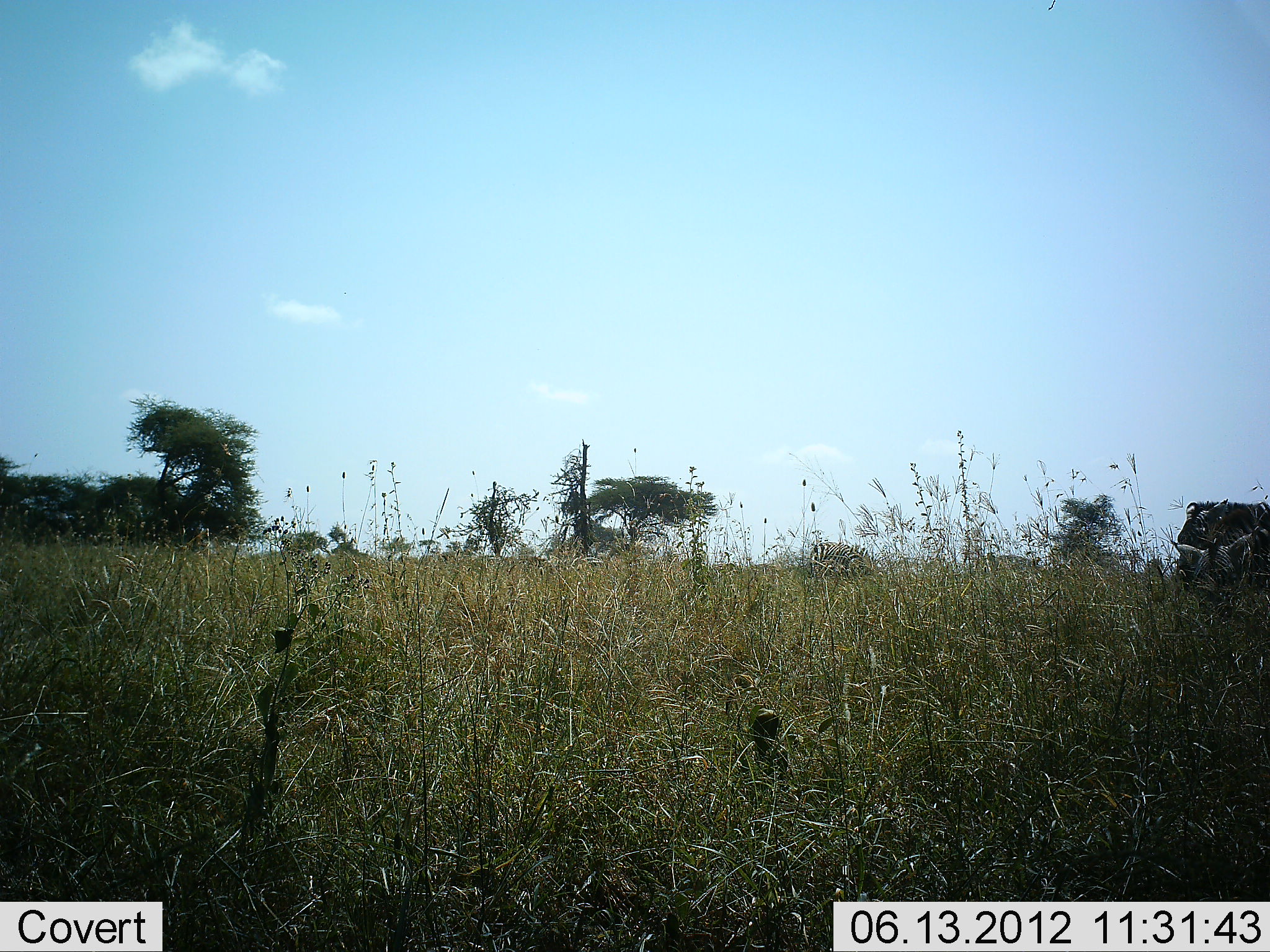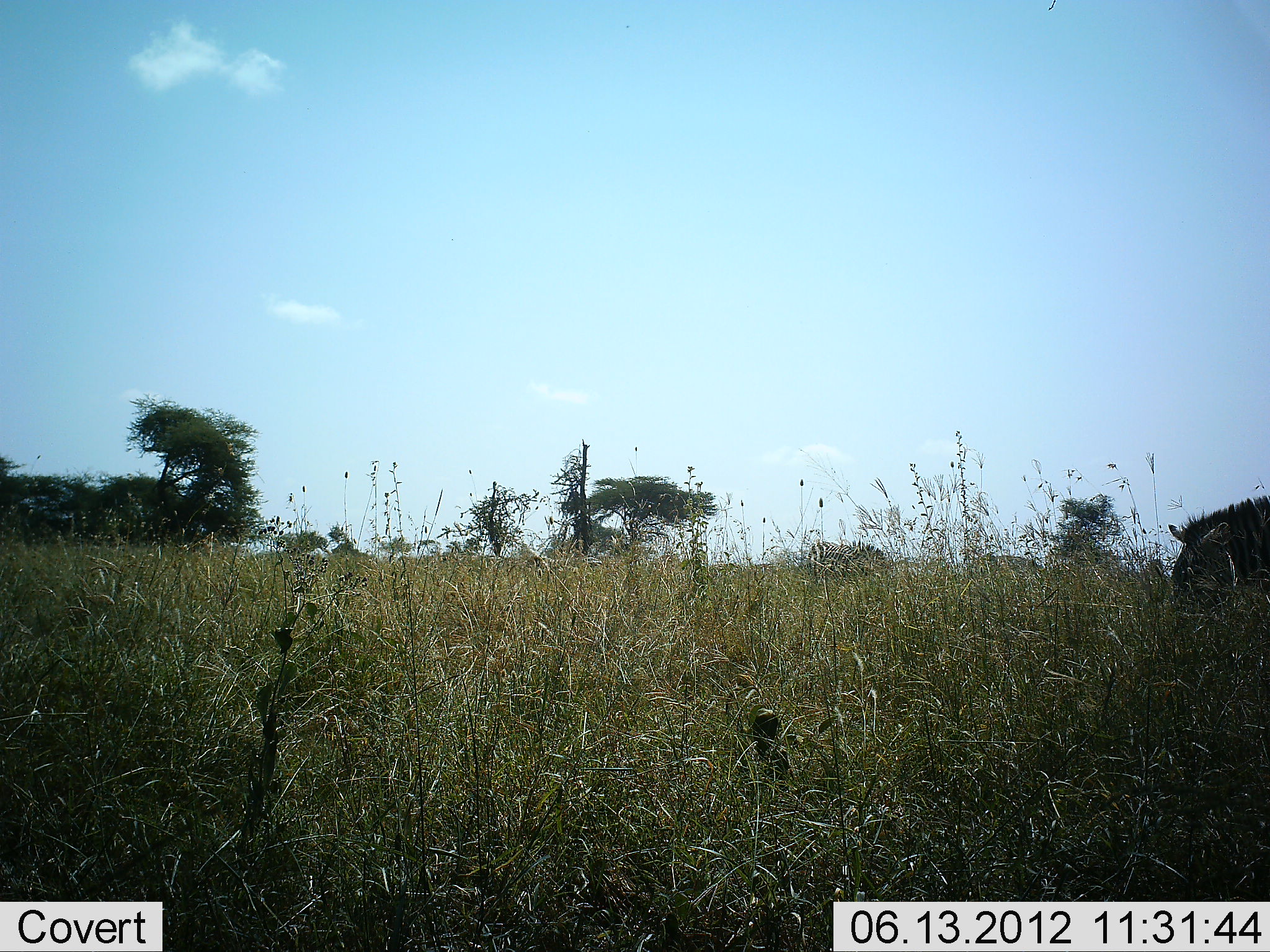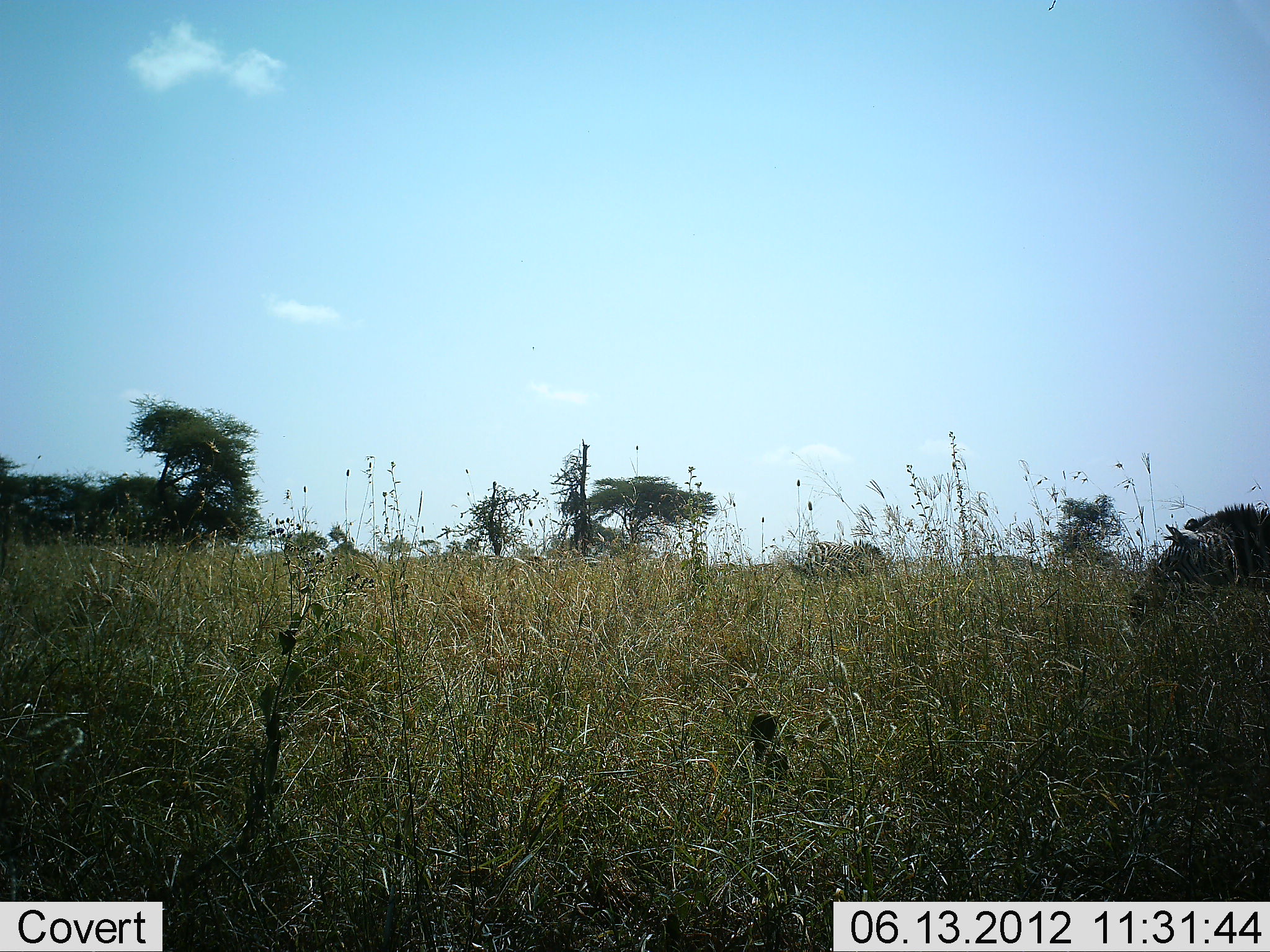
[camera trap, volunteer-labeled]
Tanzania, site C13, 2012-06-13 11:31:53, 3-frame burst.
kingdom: Animalia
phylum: Chordata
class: Mammalia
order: Perissodactyla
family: Equidae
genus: Equus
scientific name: Equus quagga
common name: plains zebra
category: zebra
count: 1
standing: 10%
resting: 0%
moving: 0%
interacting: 0%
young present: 0%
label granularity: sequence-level